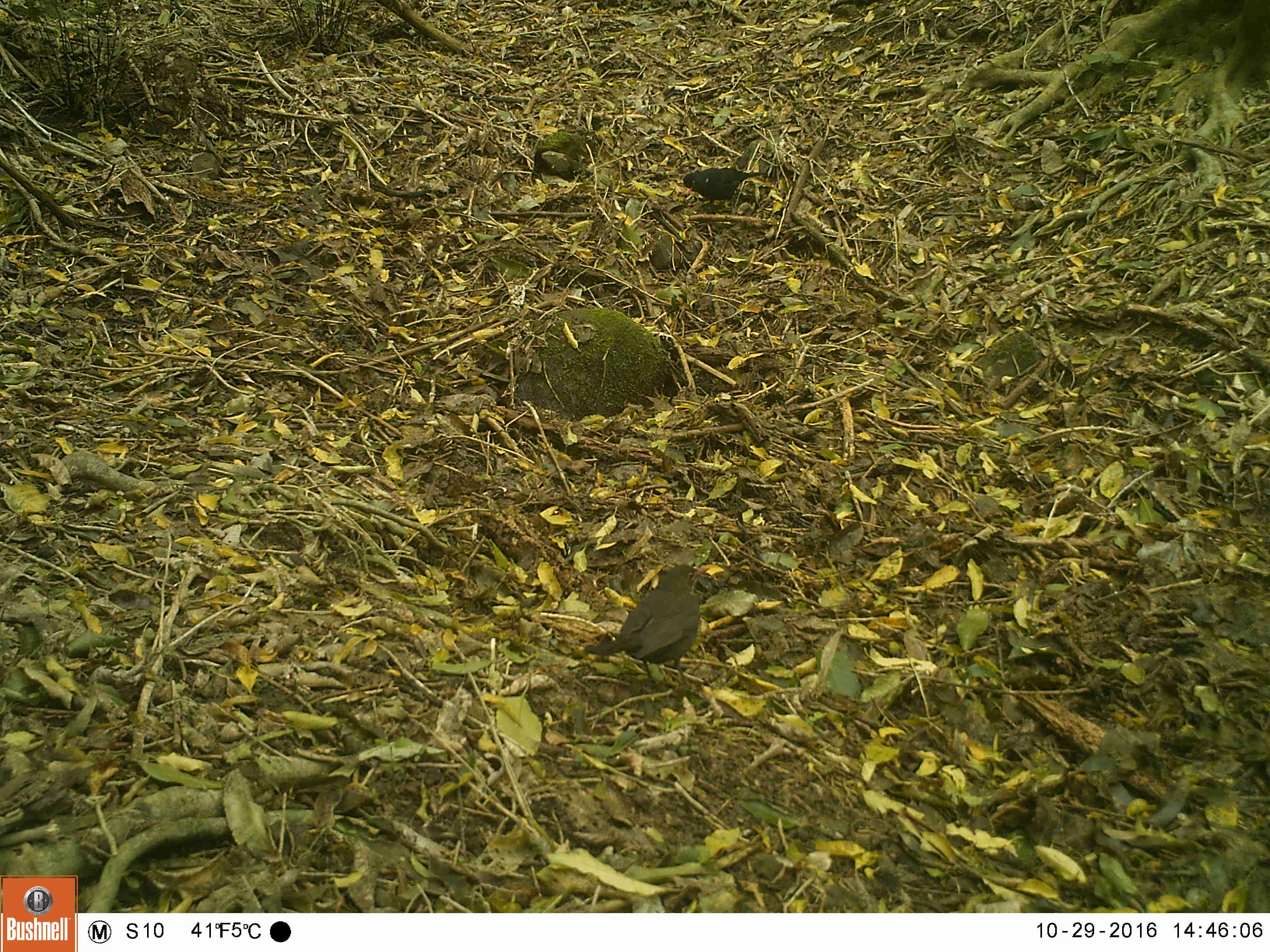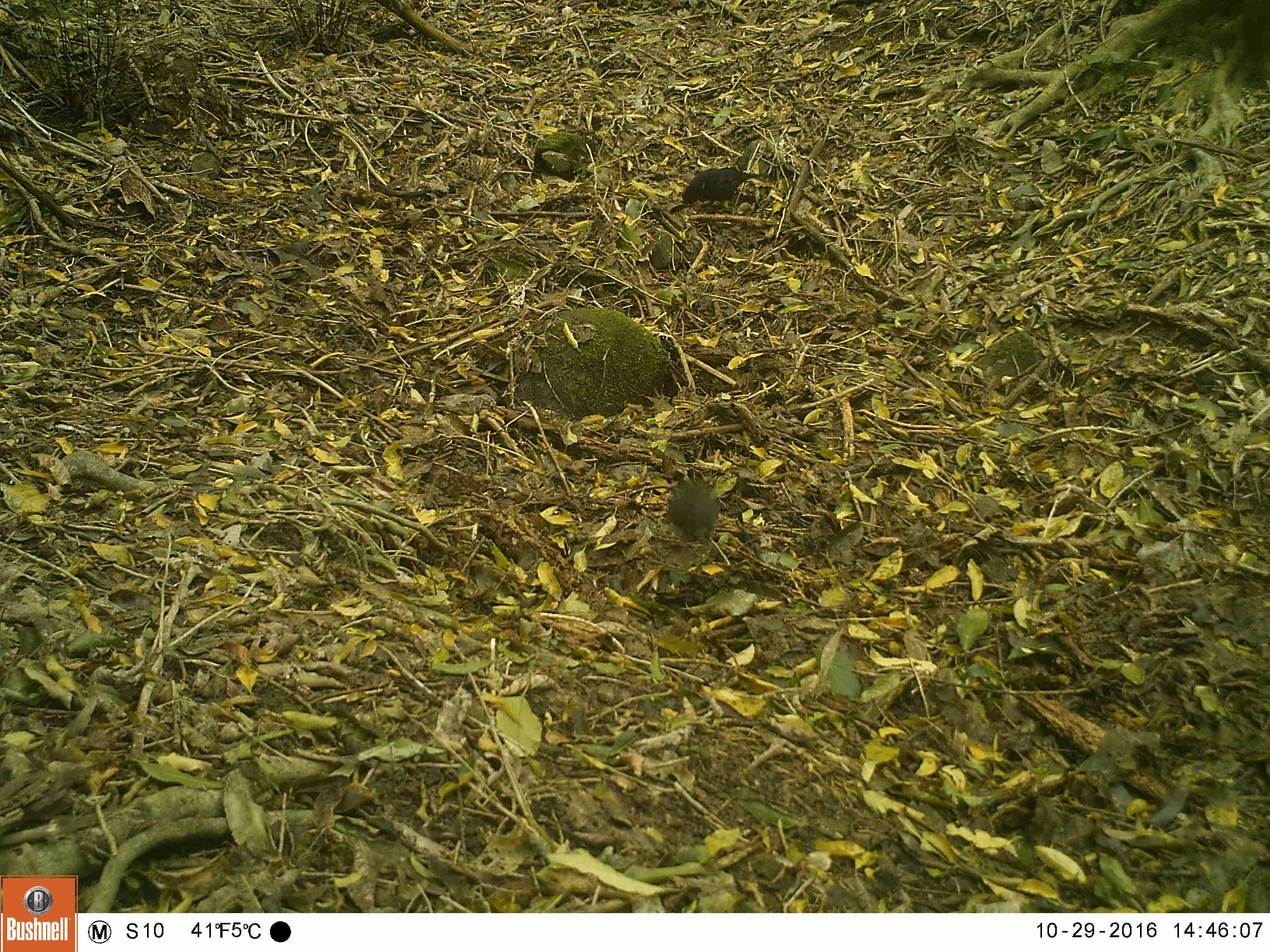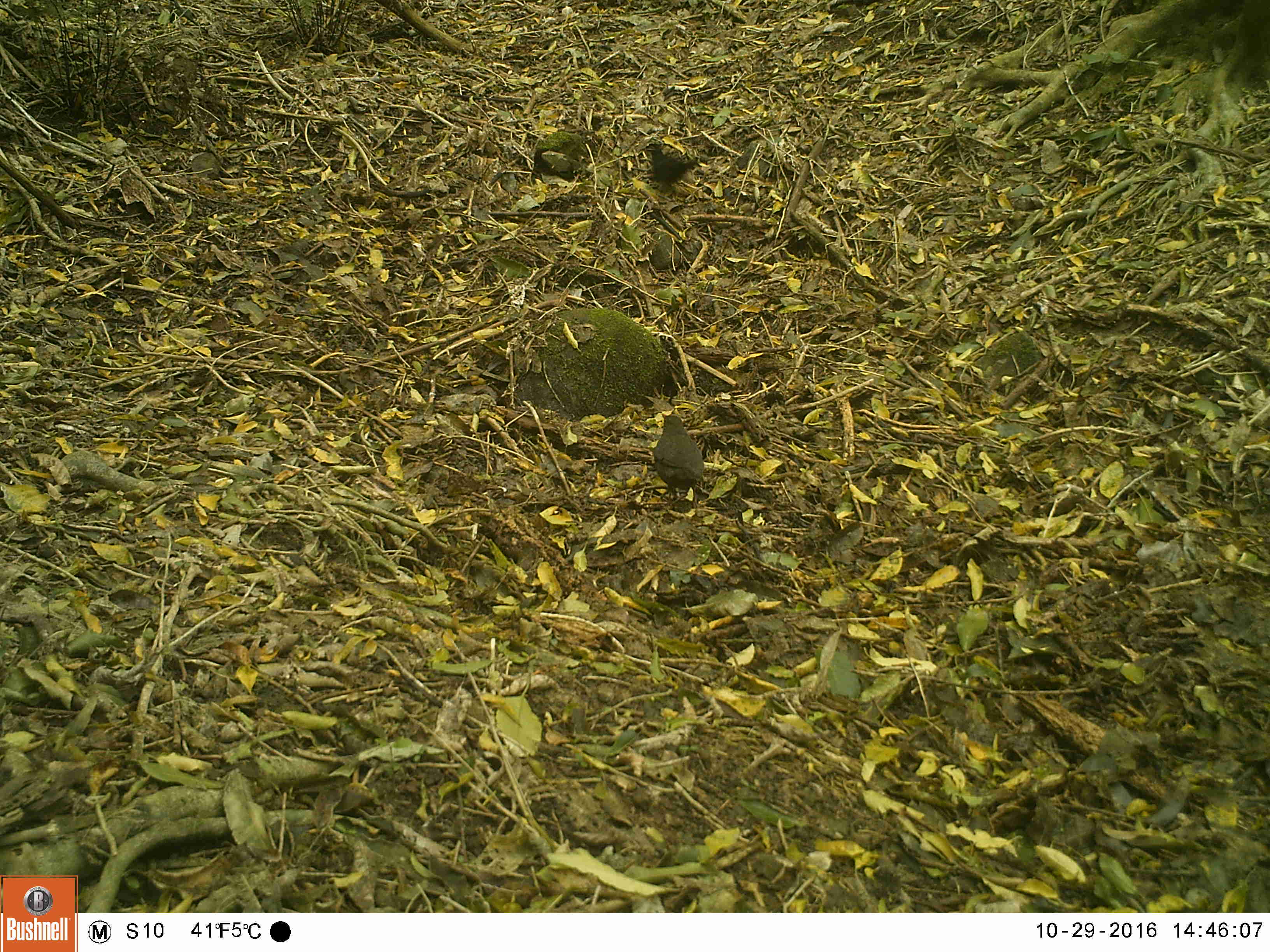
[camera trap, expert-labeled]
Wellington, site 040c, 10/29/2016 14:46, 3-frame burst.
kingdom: Animalia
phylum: Chordata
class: Aves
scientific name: Aves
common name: bird